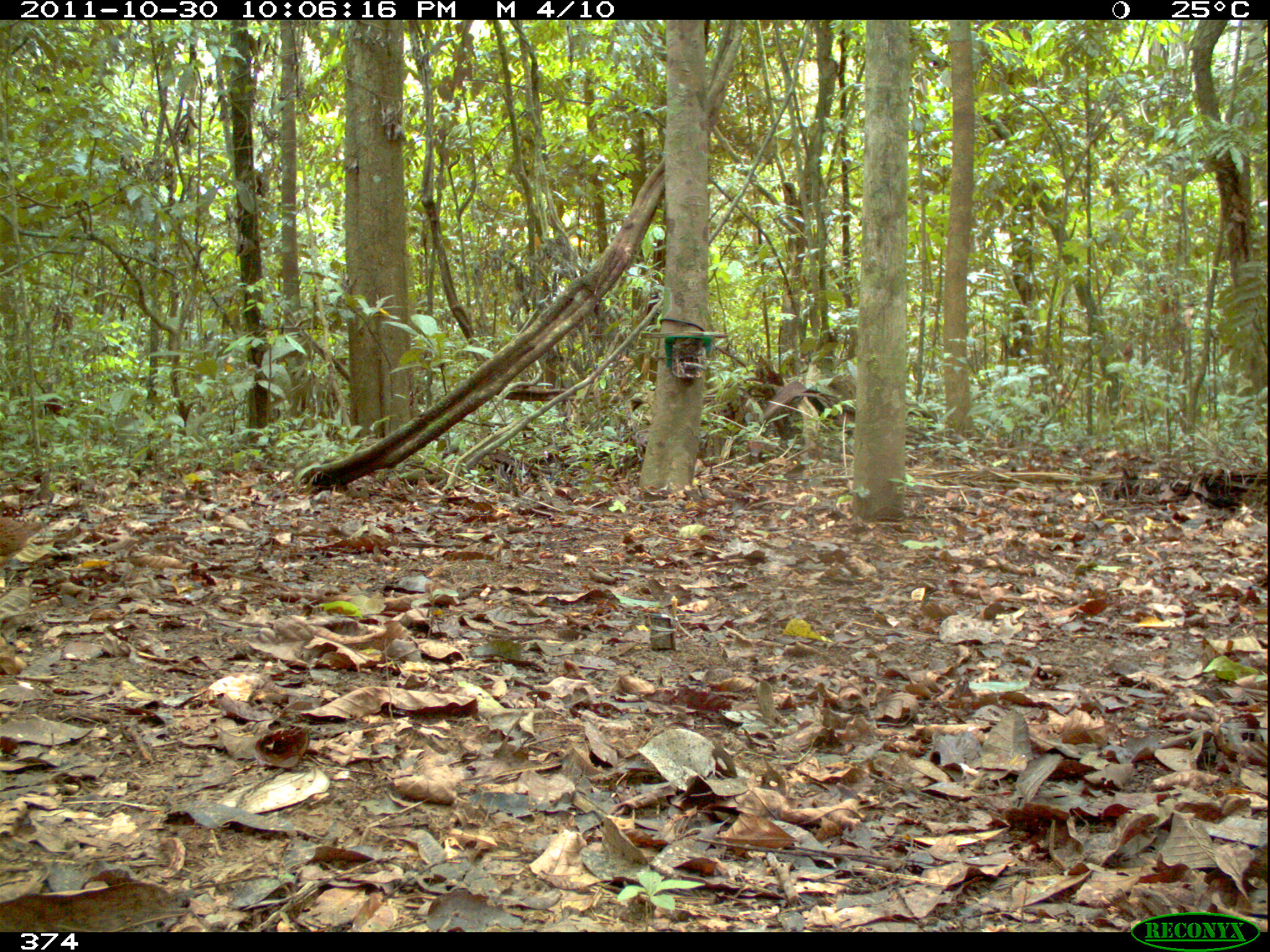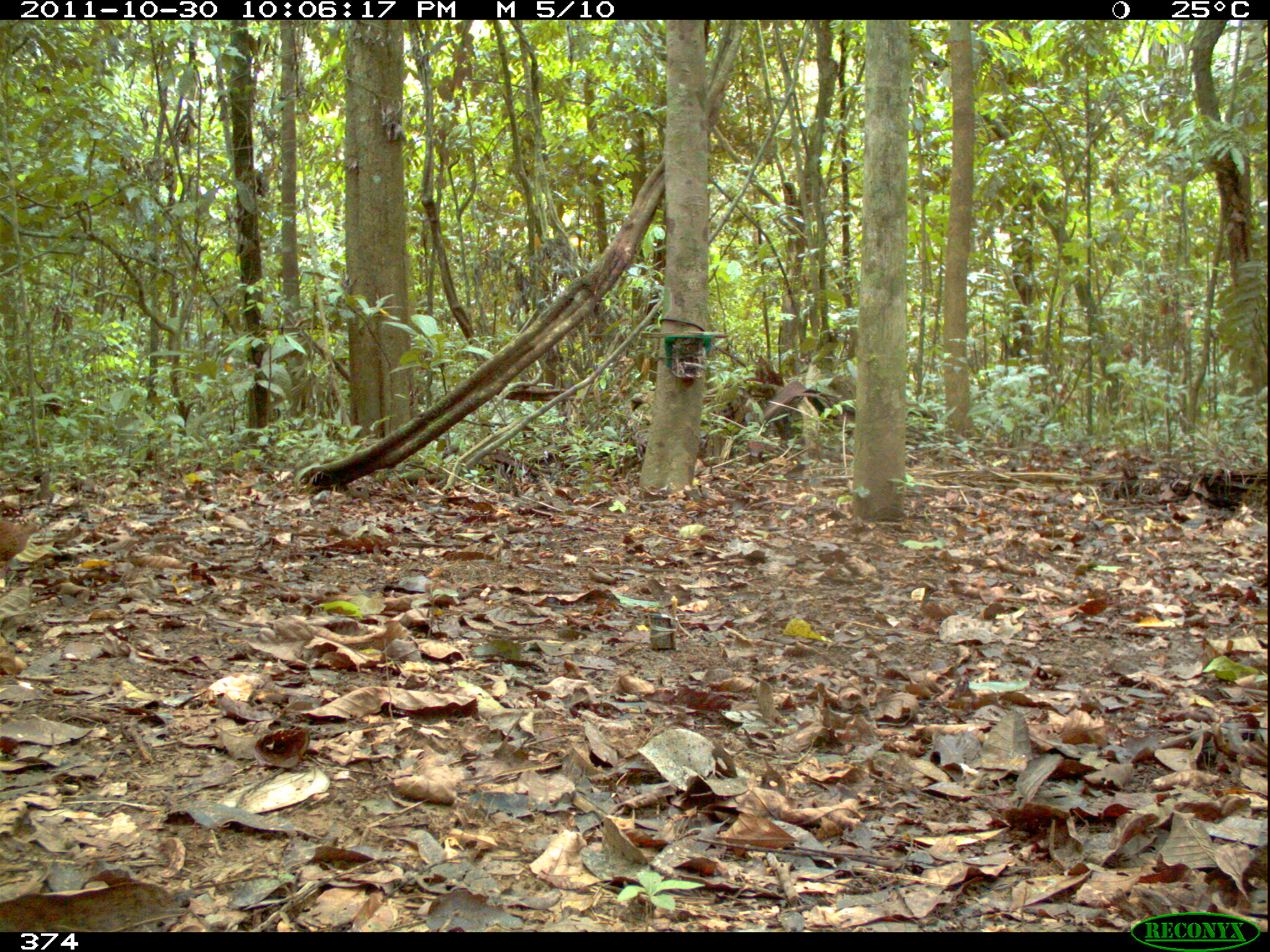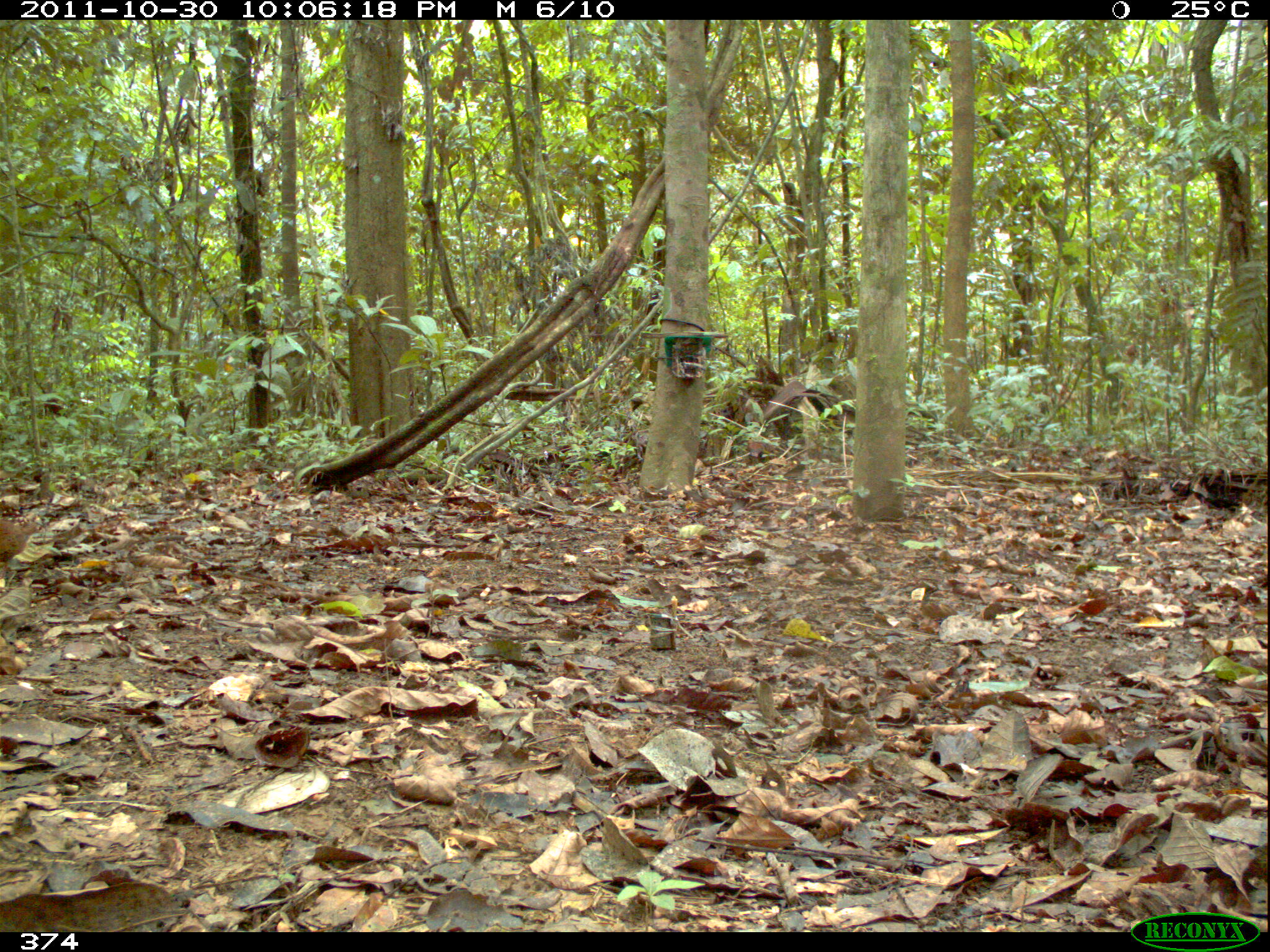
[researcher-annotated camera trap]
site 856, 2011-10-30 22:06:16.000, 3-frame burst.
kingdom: Animalia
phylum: Chordata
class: Aves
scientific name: Aves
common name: bird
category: unknown bird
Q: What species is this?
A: Unknown bird (bird) (Aves).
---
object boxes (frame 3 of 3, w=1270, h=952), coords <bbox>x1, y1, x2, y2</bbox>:
unknown bird: <bbox>0, 507, 24, 577</bbox>